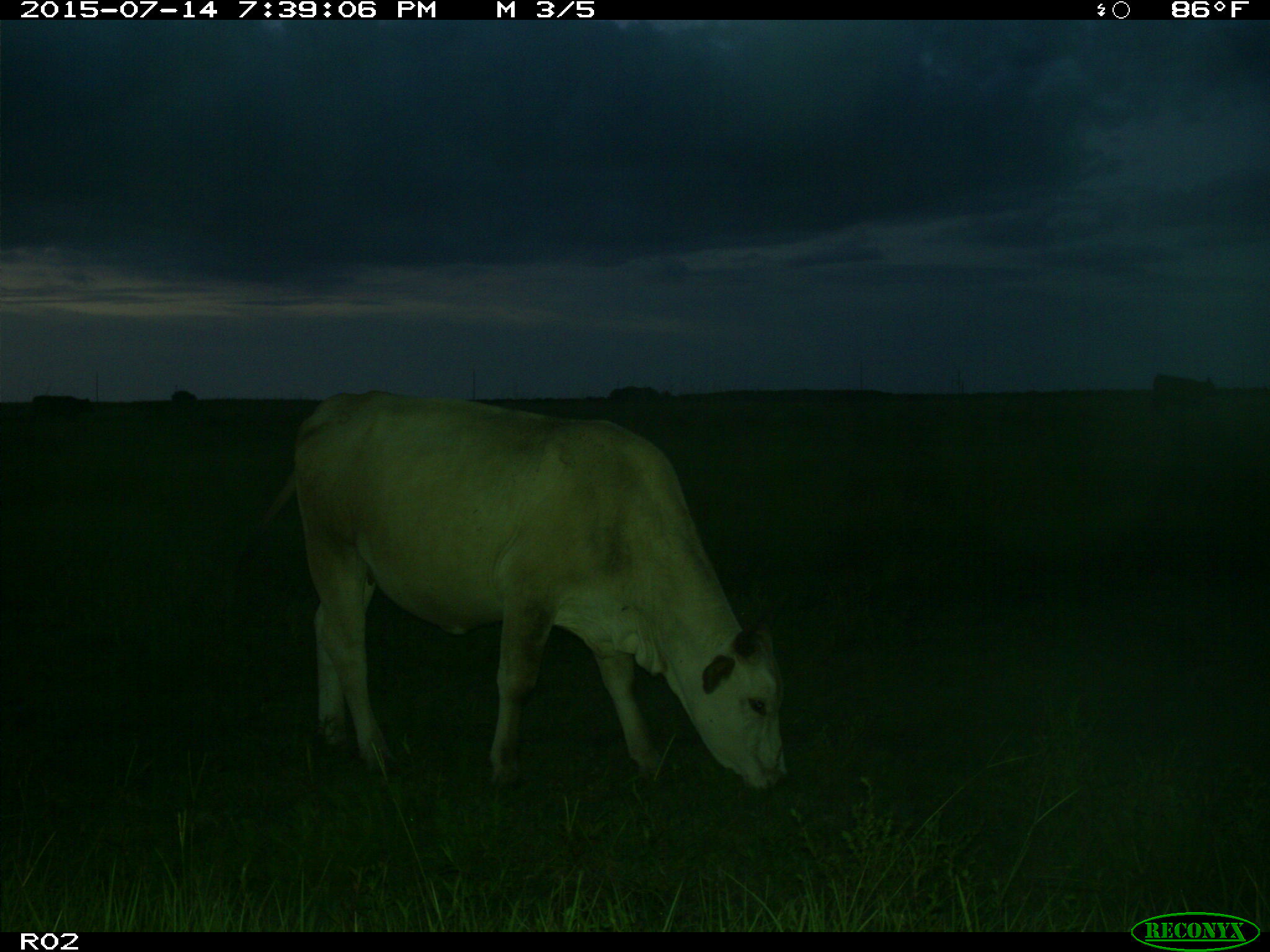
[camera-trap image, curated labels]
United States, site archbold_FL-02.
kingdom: Animalia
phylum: Chordata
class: Mammalia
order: Artiodactyla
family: Bovidae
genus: Bos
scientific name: Bos taurus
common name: domestic cow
Bos taurus (domestic cow).